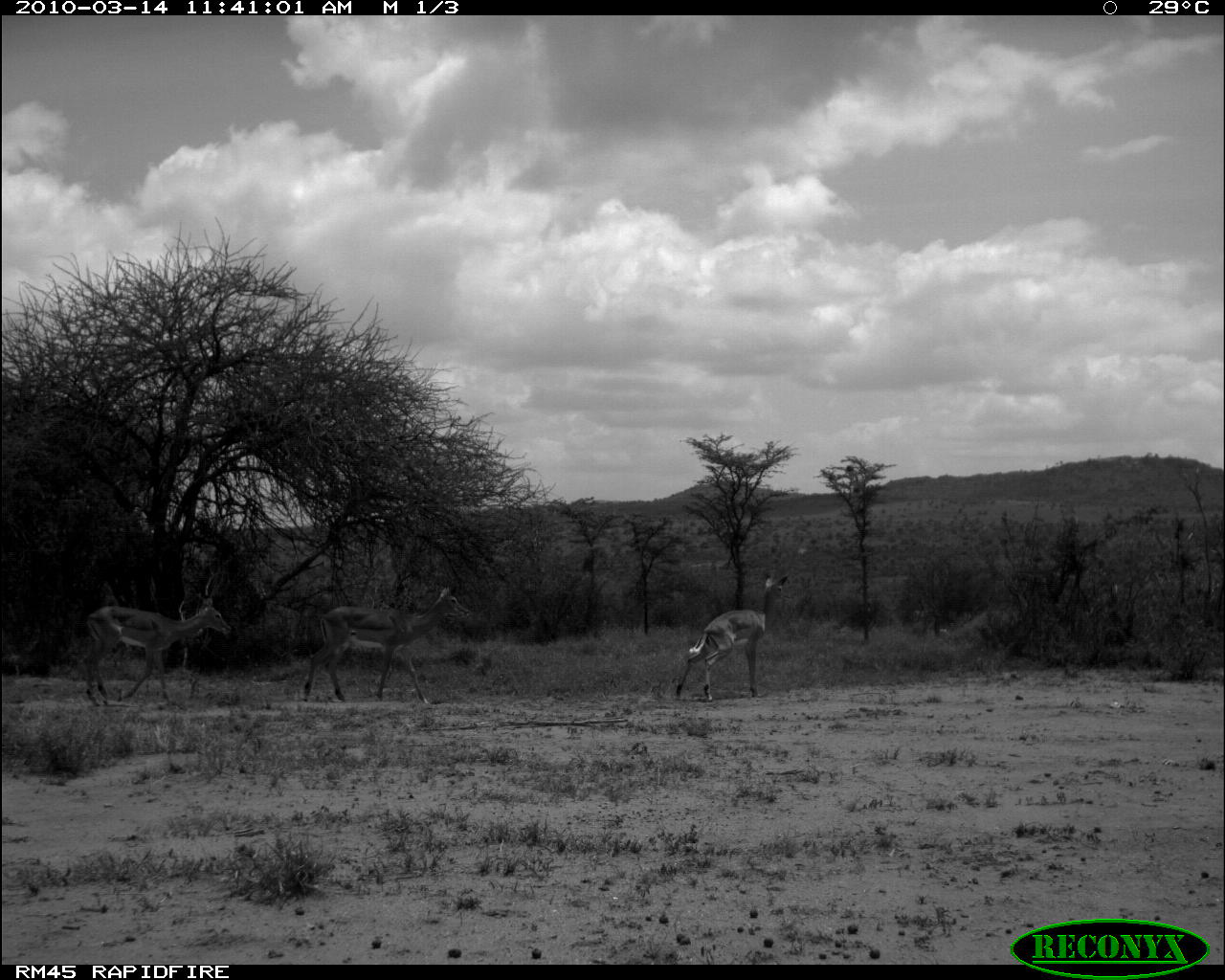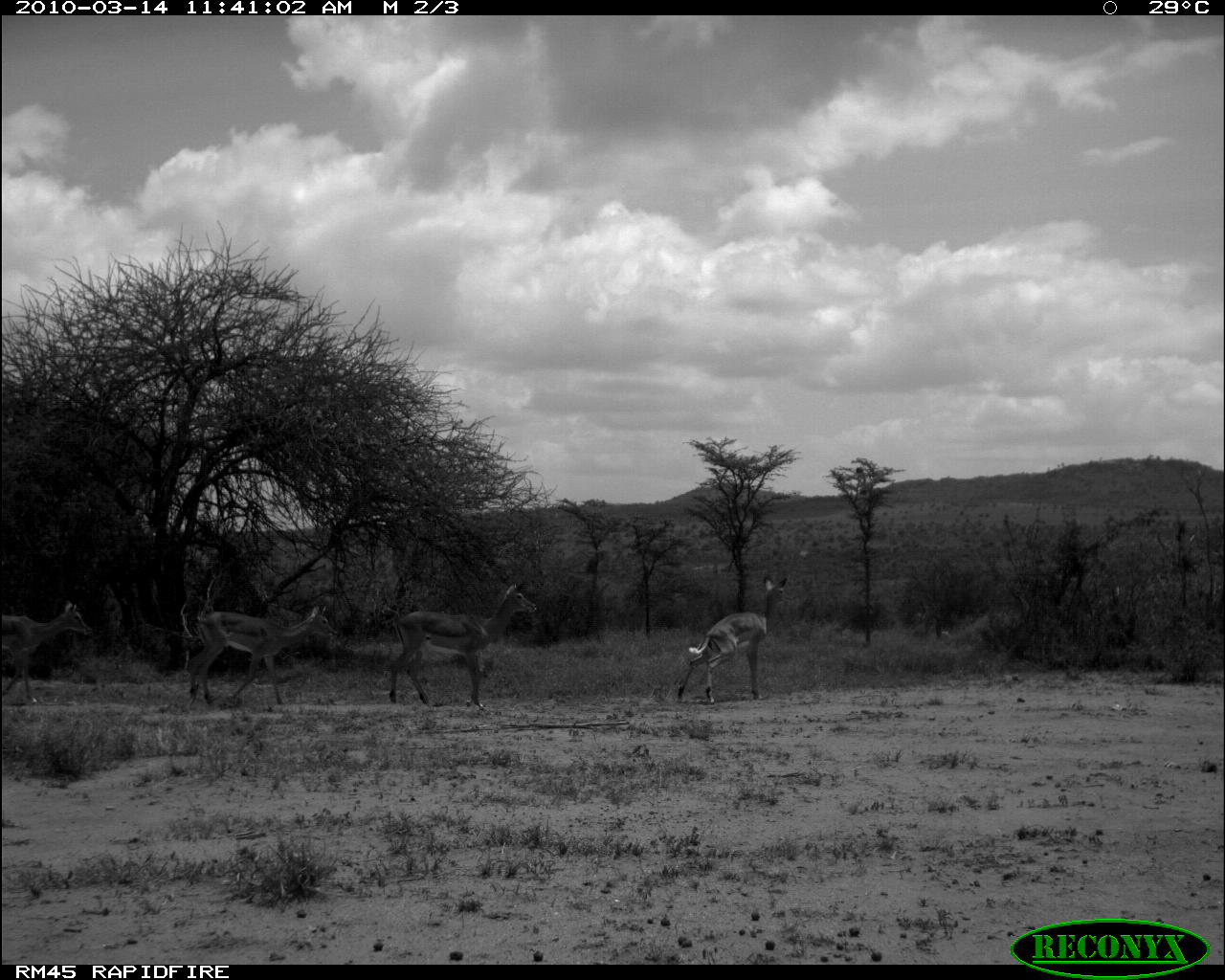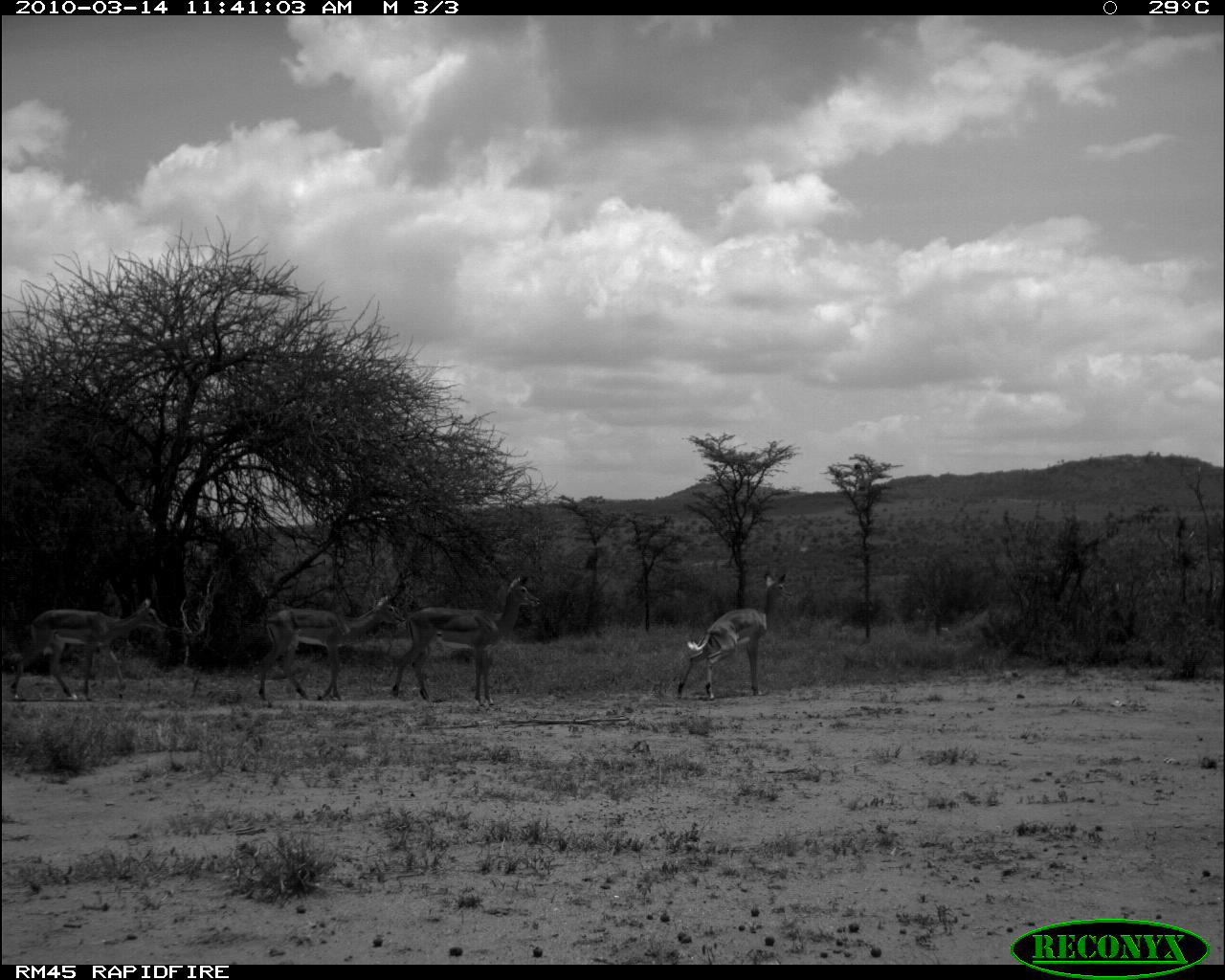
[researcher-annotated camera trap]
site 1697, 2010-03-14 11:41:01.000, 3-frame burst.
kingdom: Animalia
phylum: Chordata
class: Mammalia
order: Artiodactyla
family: Bovidae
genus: Aepyceros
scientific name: Aepyceros melampus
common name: impala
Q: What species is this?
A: Aepyceros melampus (impala).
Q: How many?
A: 3.